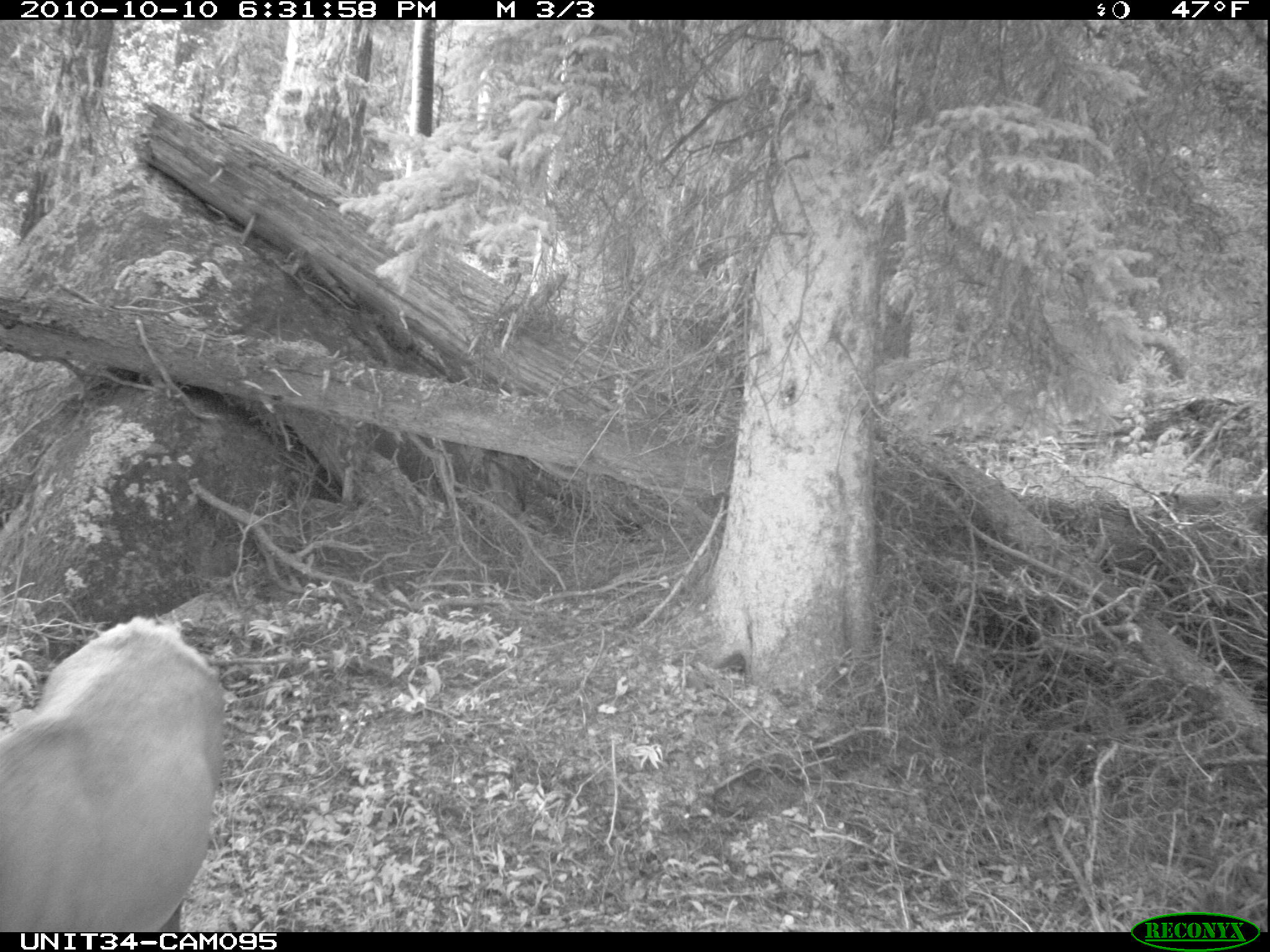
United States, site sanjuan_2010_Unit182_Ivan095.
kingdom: Animalia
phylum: Chordata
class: Mammalia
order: Artiodactyla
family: Cervidae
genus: Cervus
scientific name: Cervus elaphus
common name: red deer